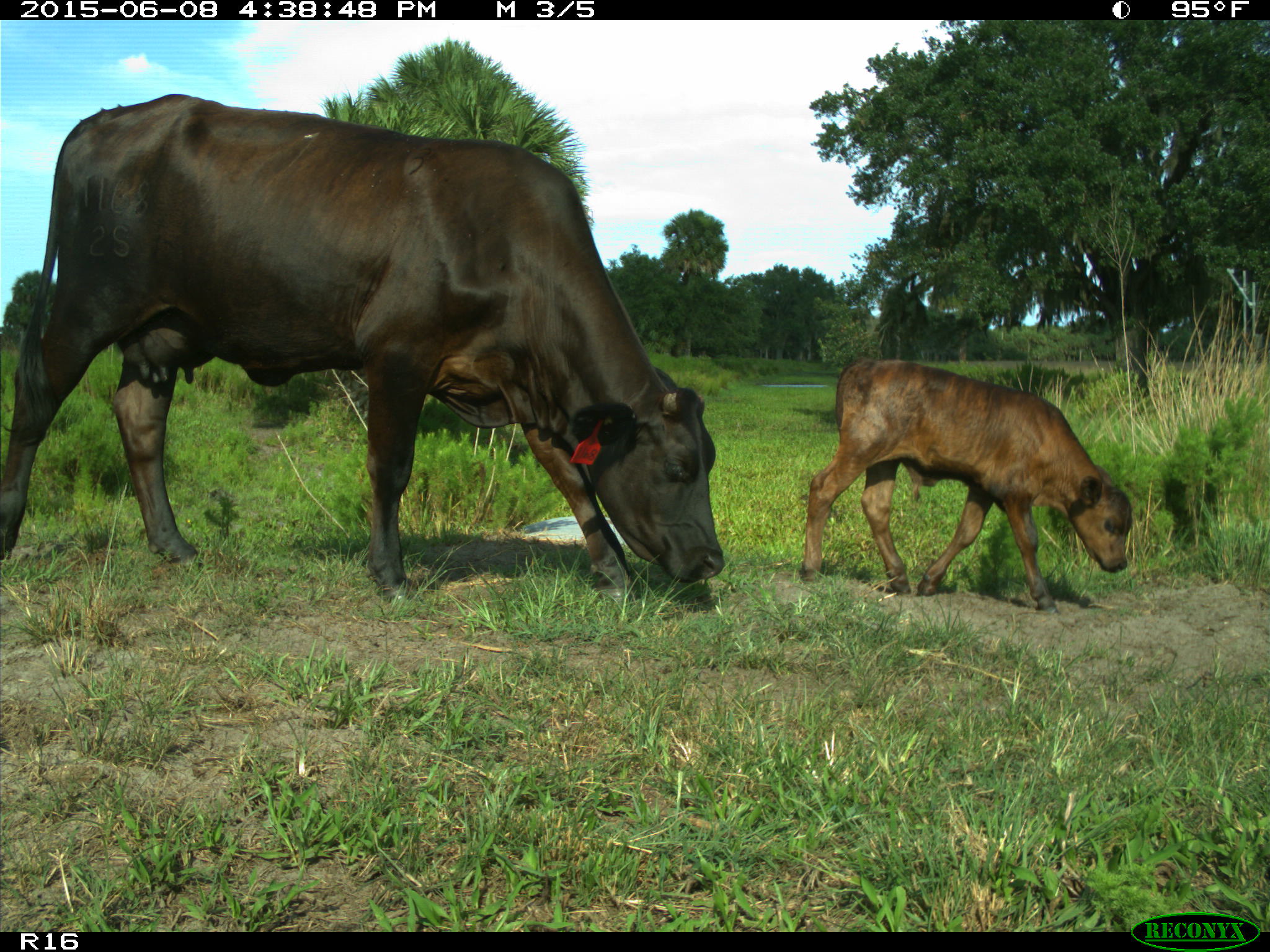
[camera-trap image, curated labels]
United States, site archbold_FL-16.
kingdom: Animalia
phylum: Chordata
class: Mammalia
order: Artiodactyla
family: Bovidae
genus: Bos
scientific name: Bos taurus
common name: domestic cow